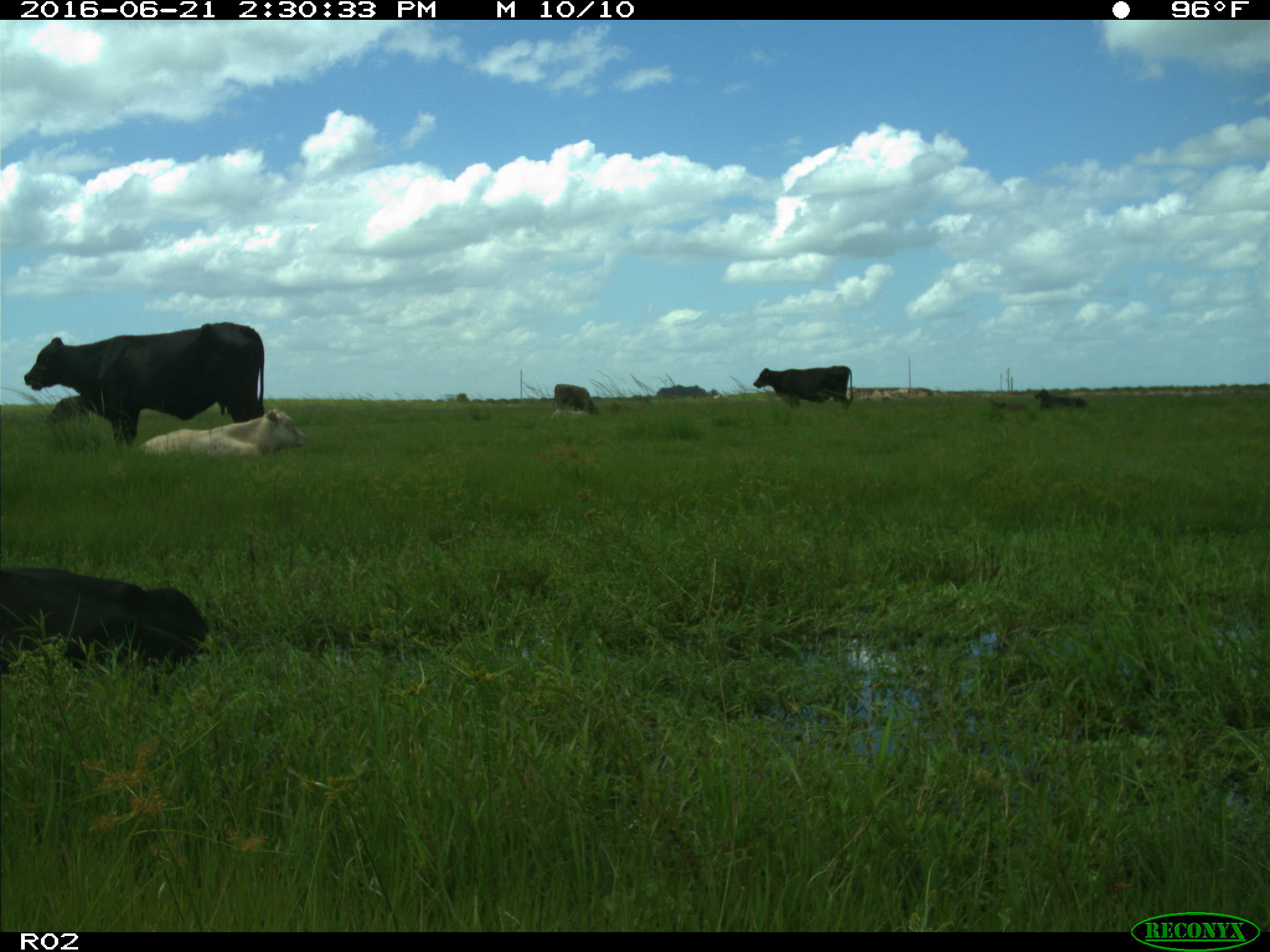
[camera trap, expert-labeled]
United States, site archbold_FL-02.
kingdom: Animalia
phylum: Chordata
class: Mammalia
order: Artiodactyla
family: Bovidae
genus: Bos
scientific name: Bos taurus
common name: domestic cow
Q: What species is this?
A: Bos taurus (domestic cow).